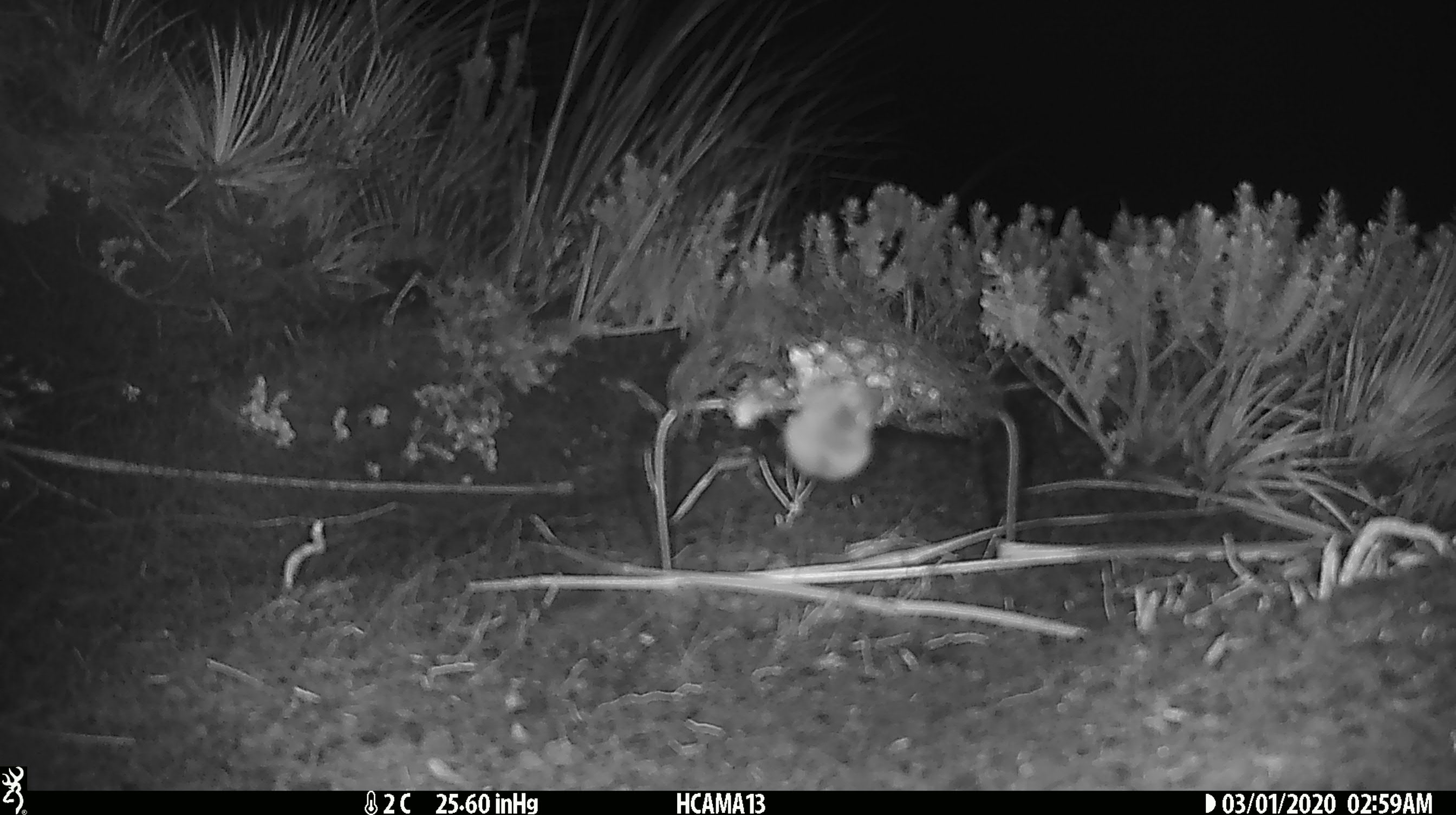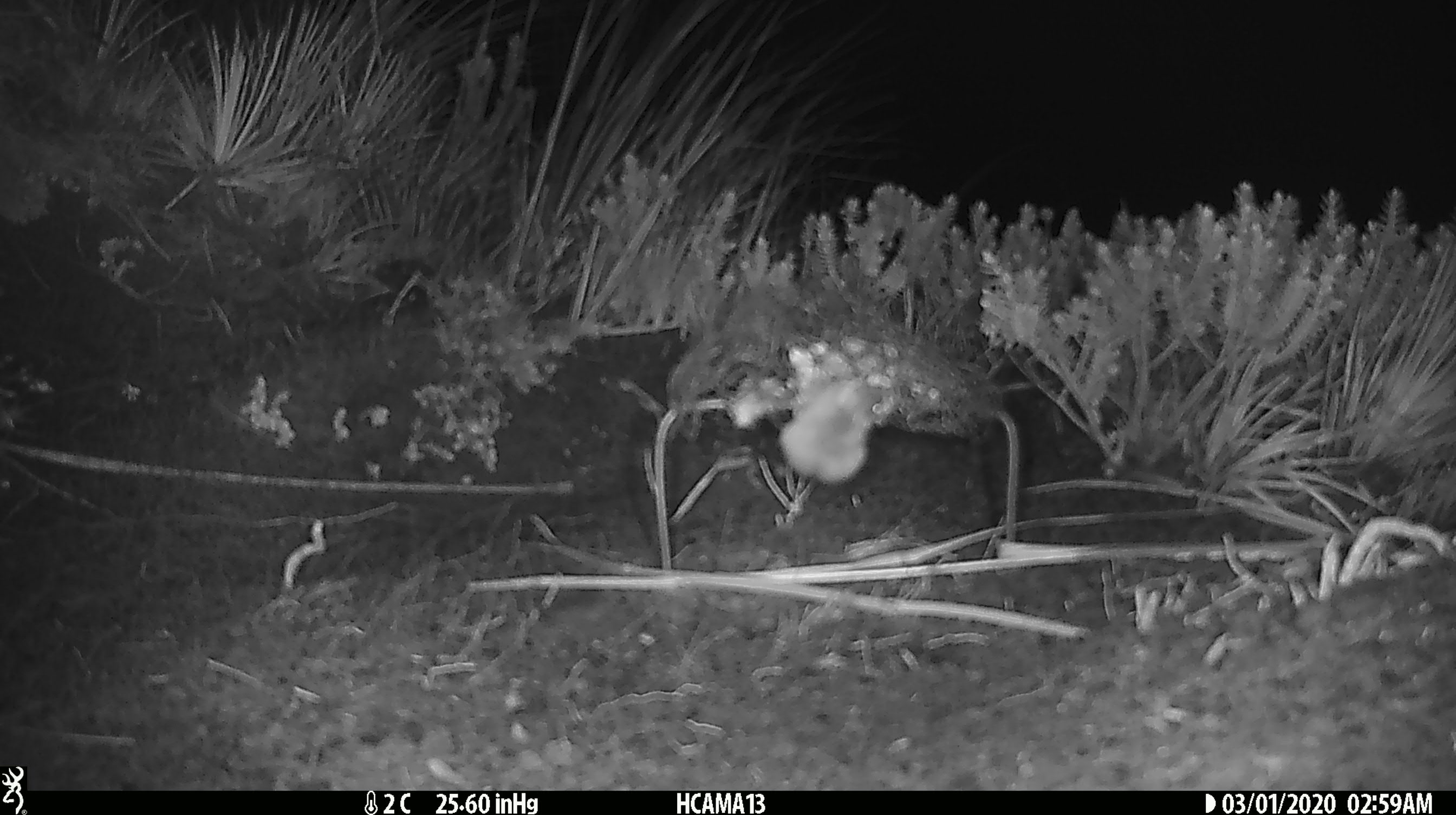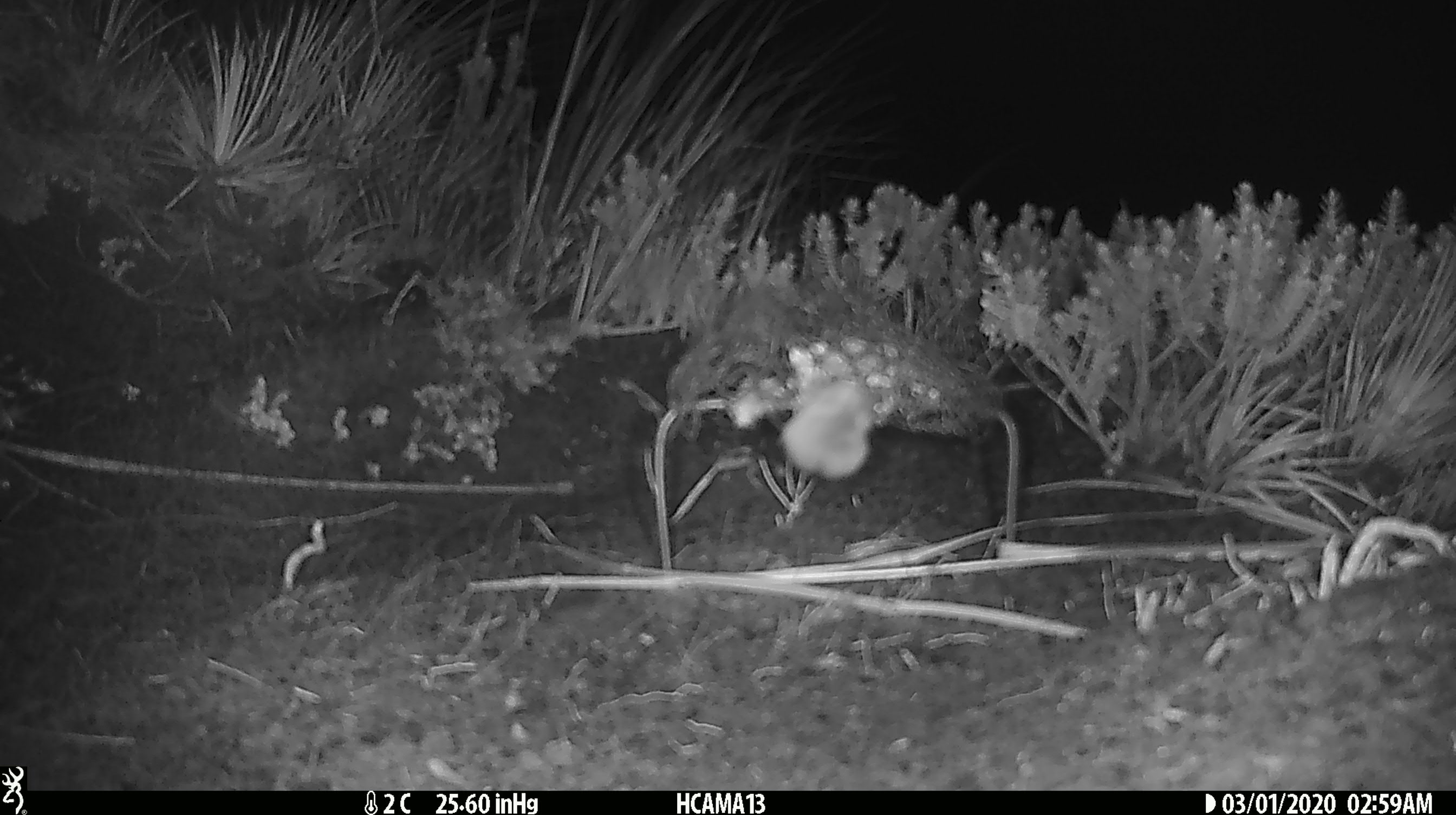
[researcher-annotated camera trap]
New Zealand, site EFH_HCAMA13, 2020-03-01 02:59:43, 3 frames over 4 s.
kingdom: Animalia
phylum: Chordata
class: Mammalia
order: Rodentia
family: Muridae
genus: Mus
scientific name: Mus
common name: mouse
Mouse (Mus).